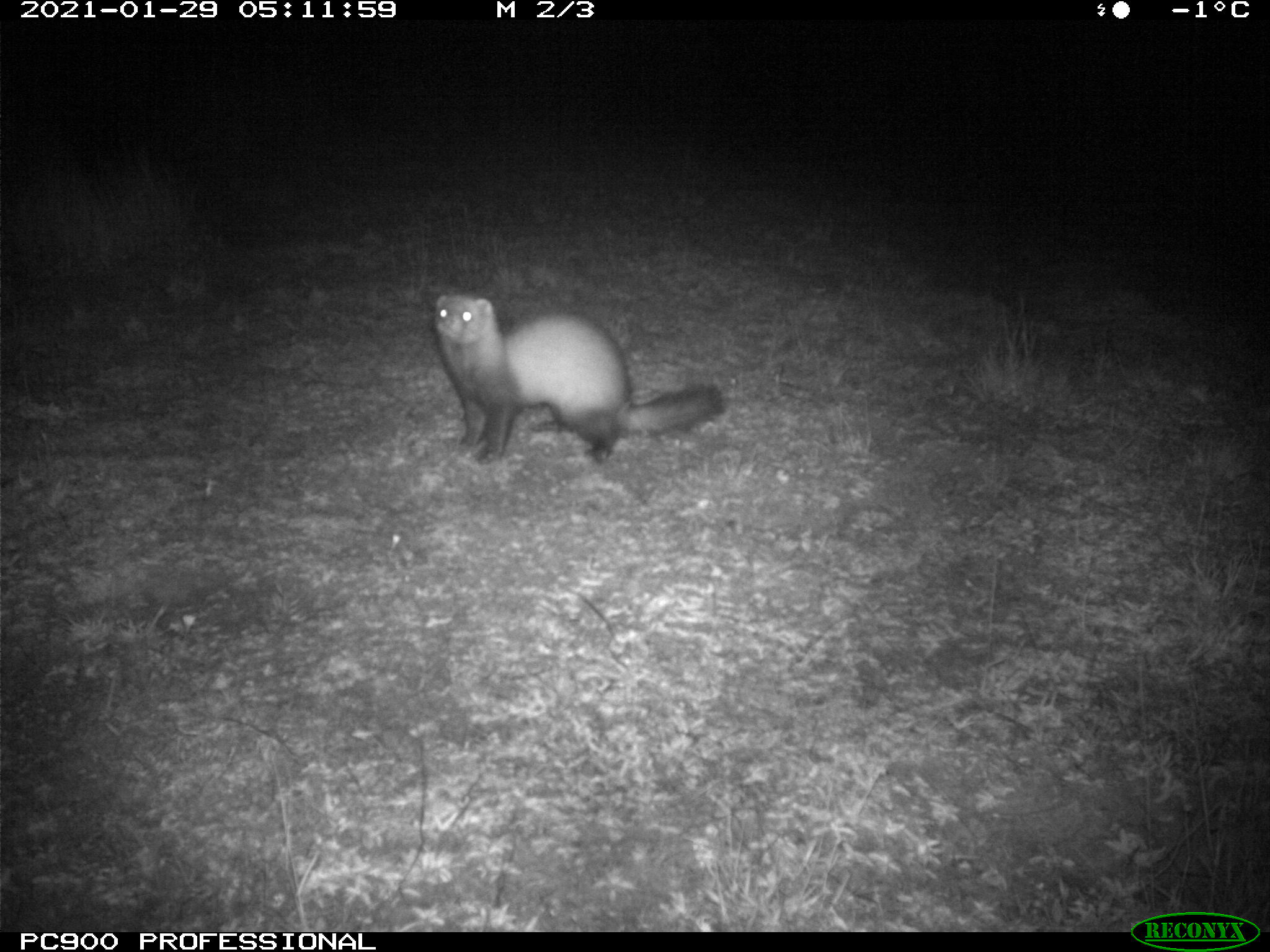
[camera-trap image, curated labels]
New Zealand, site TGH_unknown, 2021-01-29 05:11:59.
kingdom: Animalia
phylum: Chordata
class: Mammalia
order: Carnivora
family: Mustelidae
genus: Mustela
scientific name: Mustela furo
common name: ferret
Ferret (Mustela furo).